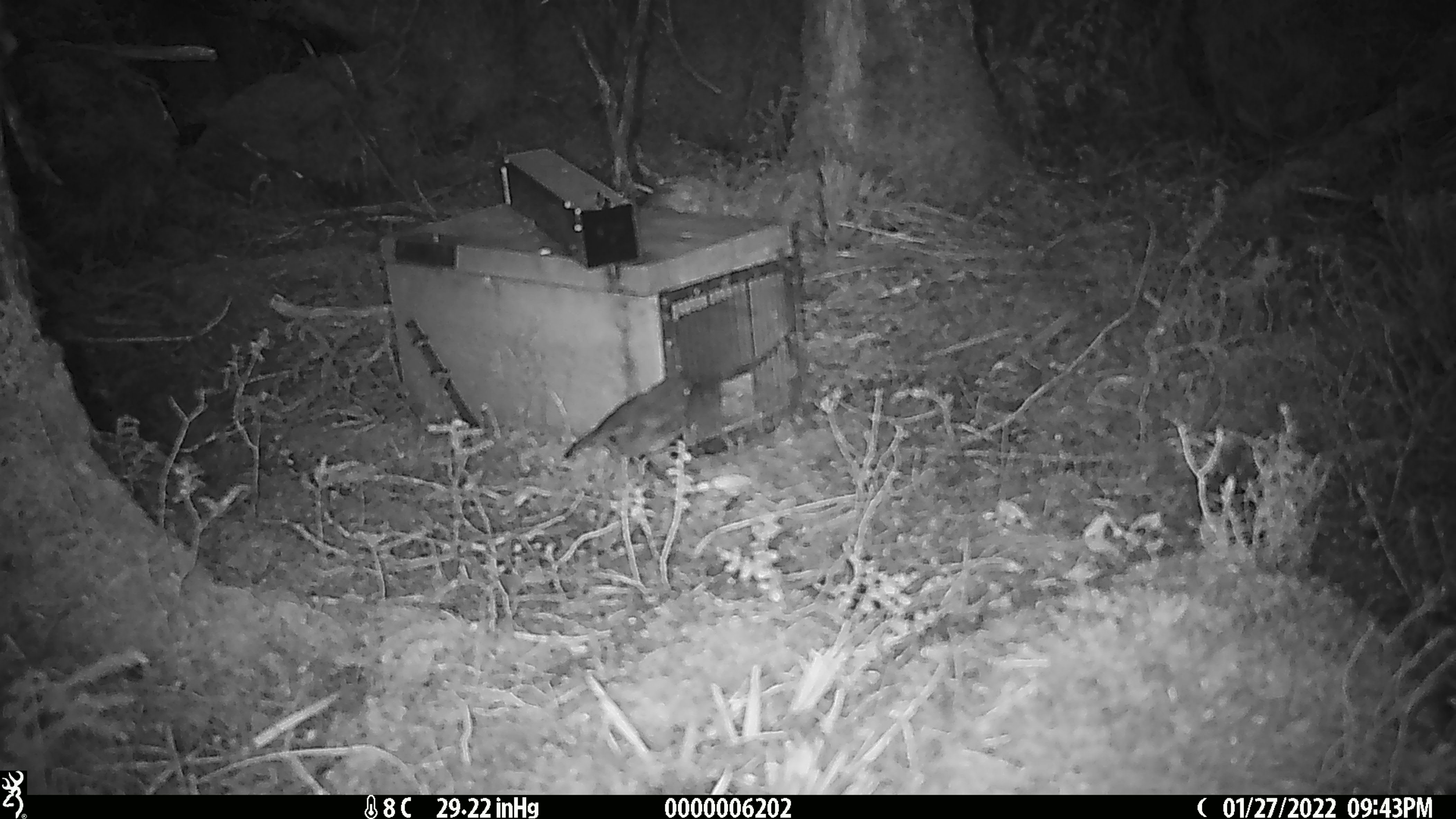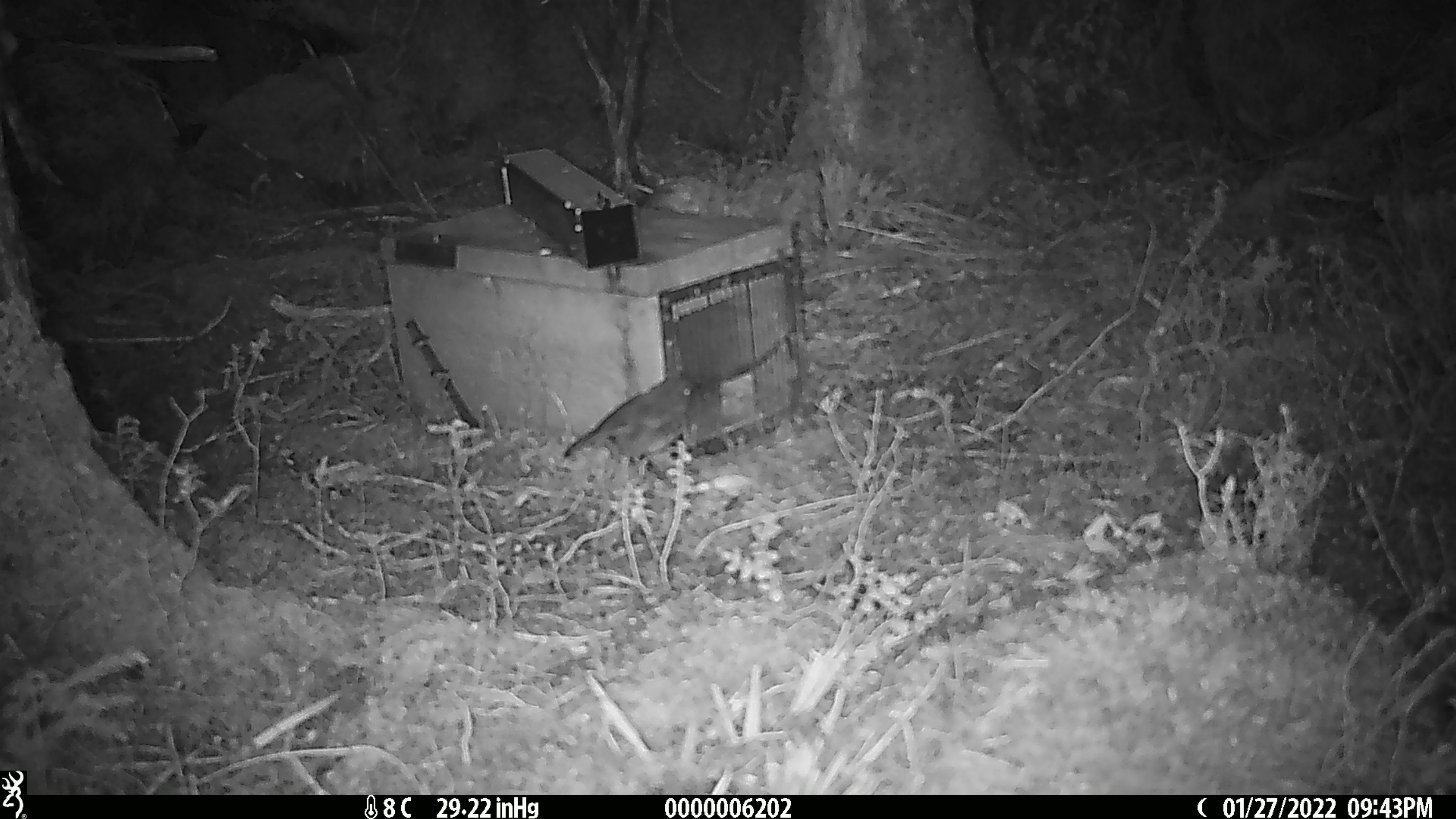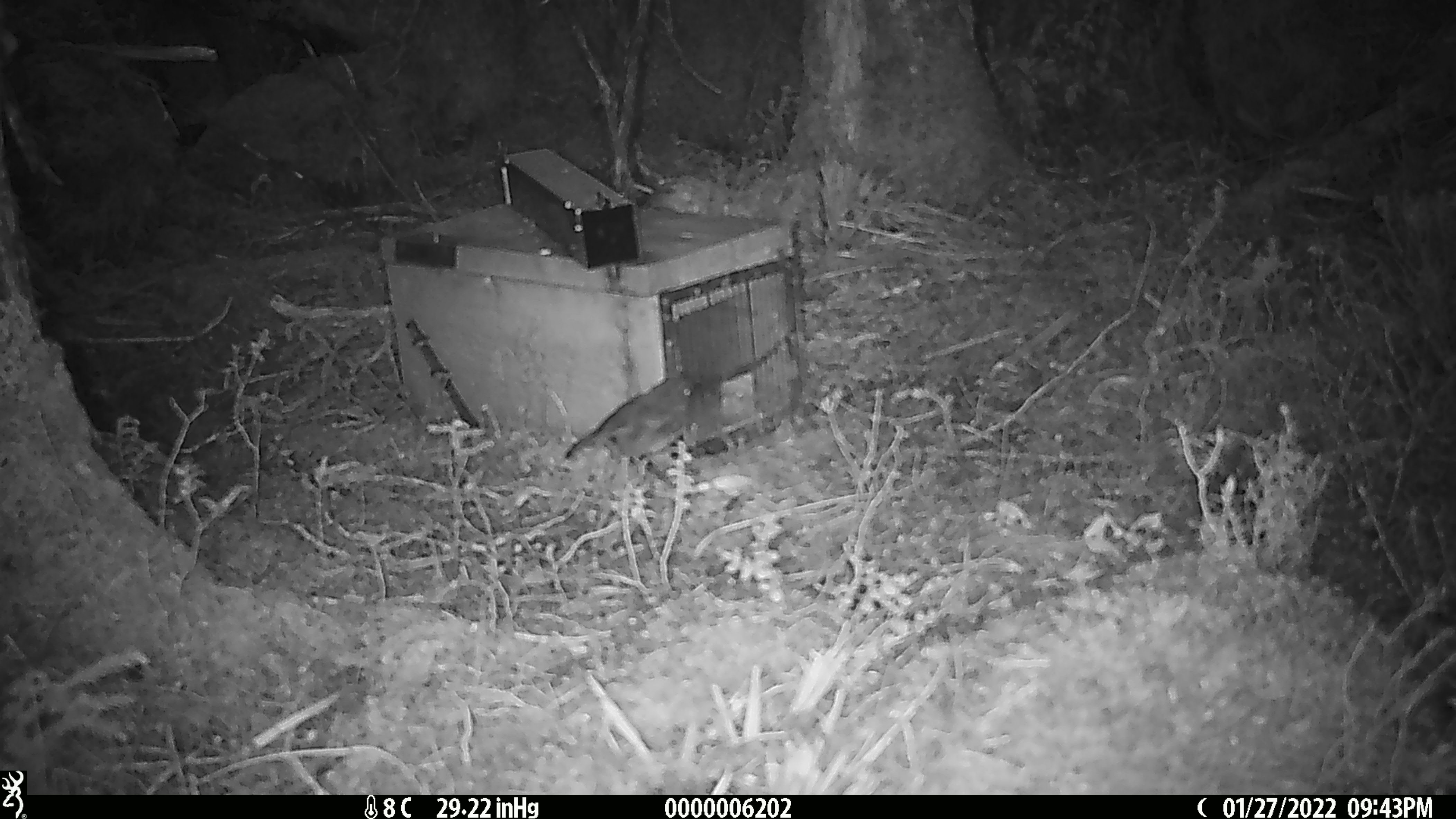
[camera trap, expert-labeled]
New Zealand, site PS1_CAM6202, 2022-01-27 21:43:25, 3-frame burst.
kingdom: Animalia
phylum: Chordata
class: Aves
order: Passeriformes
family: Petroicidae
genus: Petroica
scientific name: Petroica australis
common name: new zealand robin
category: robin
Robin (new zealand robin) (Petroica australis).